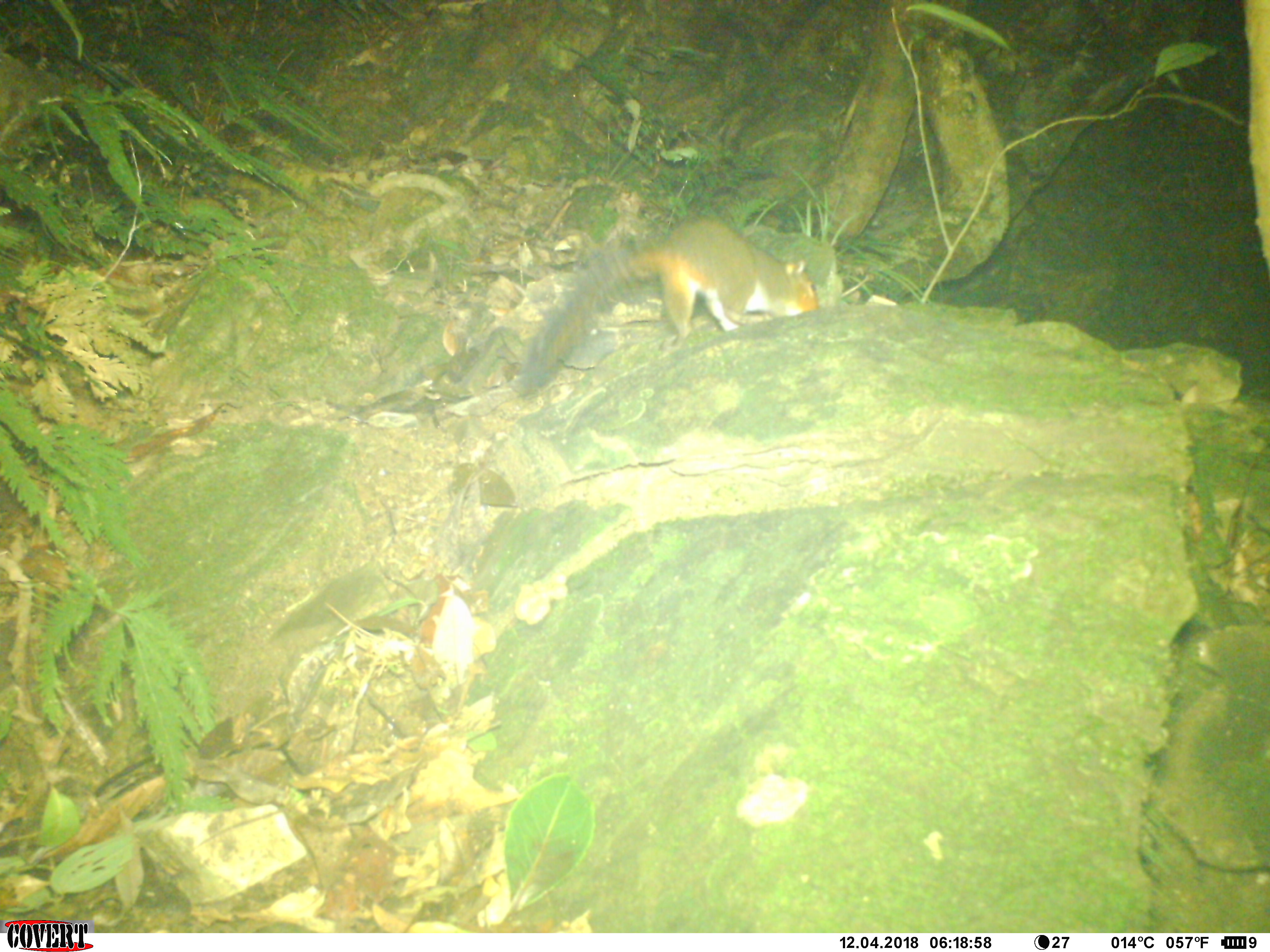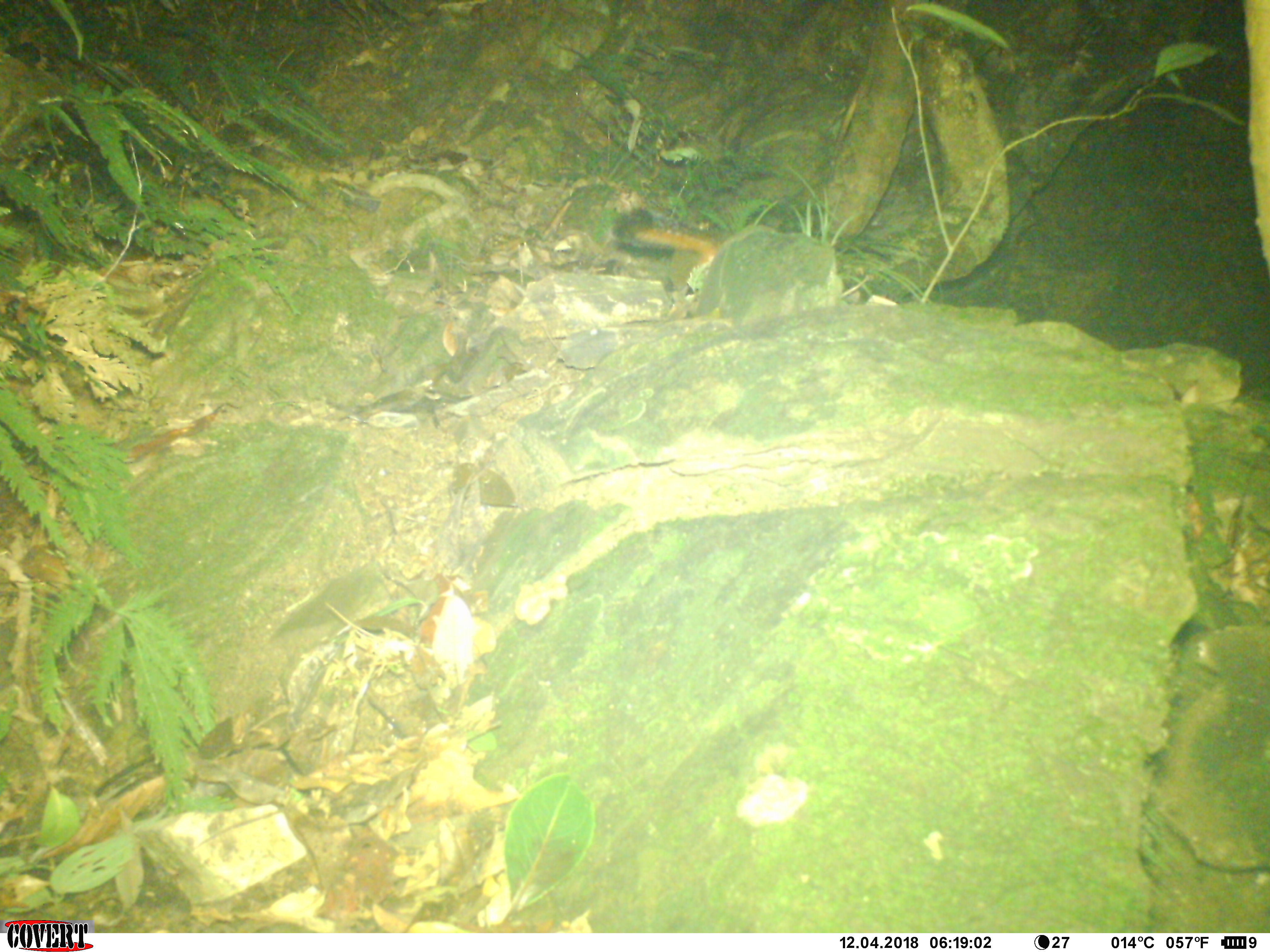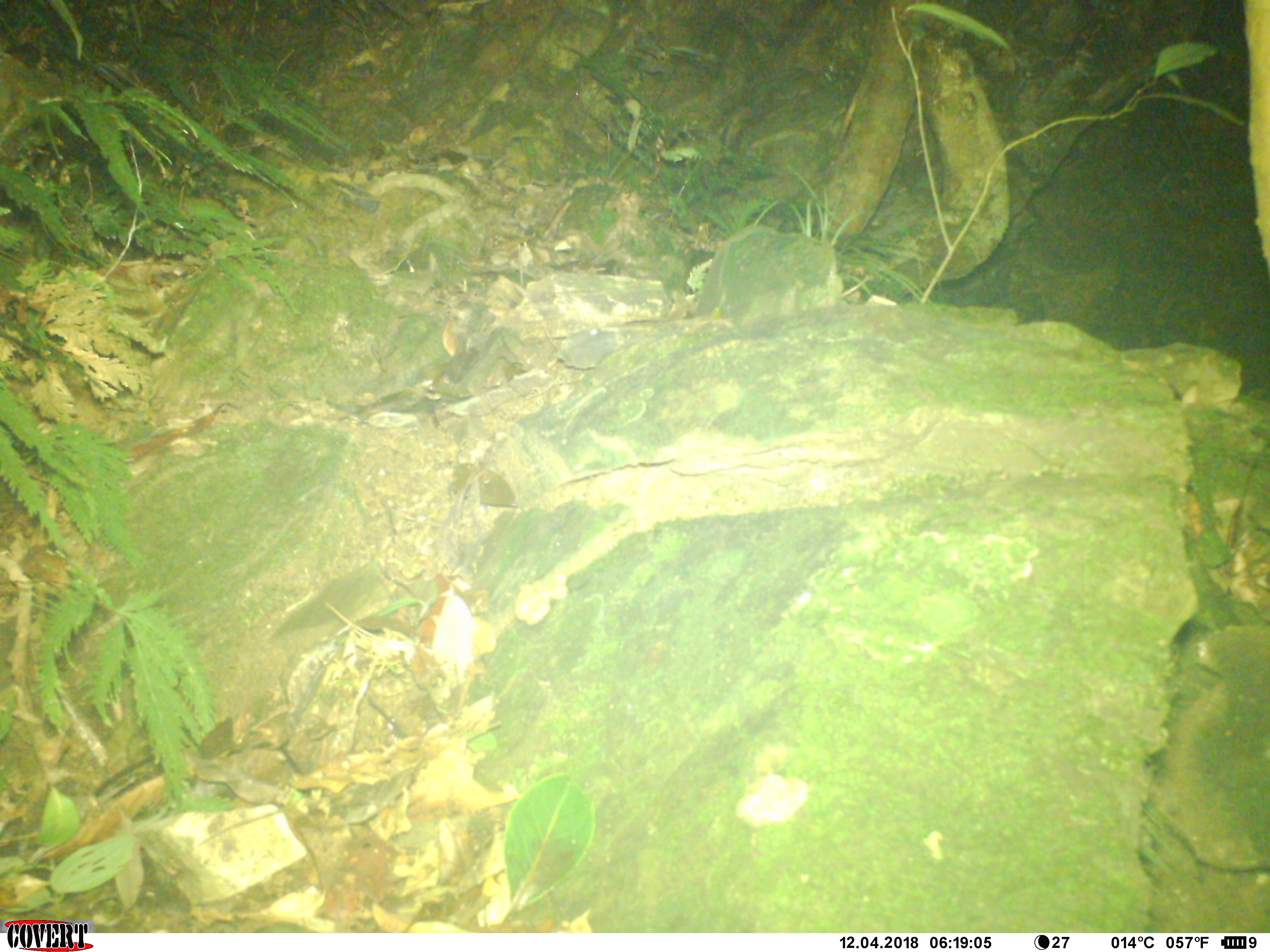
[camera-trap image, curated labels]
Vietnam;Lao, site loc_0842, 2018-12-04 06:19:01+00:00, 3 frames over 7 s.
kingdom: Animalia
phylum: Chordata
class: Mammalia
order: Rodentia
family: Sciuridae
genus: Dremomys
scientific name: Dremomys rufigenis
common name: red-cheeked squirrel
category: red cheeked squirrel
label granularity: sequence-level